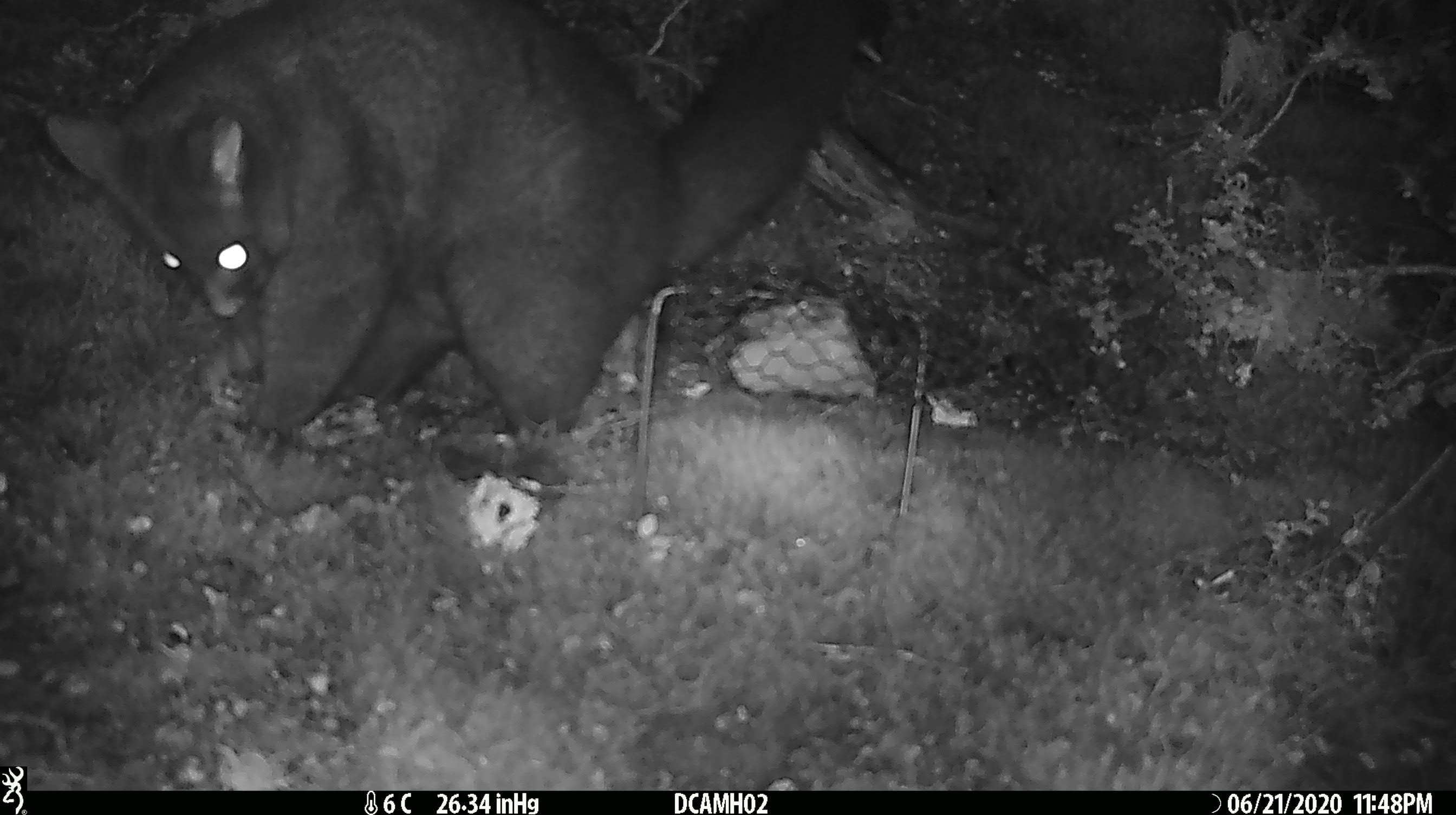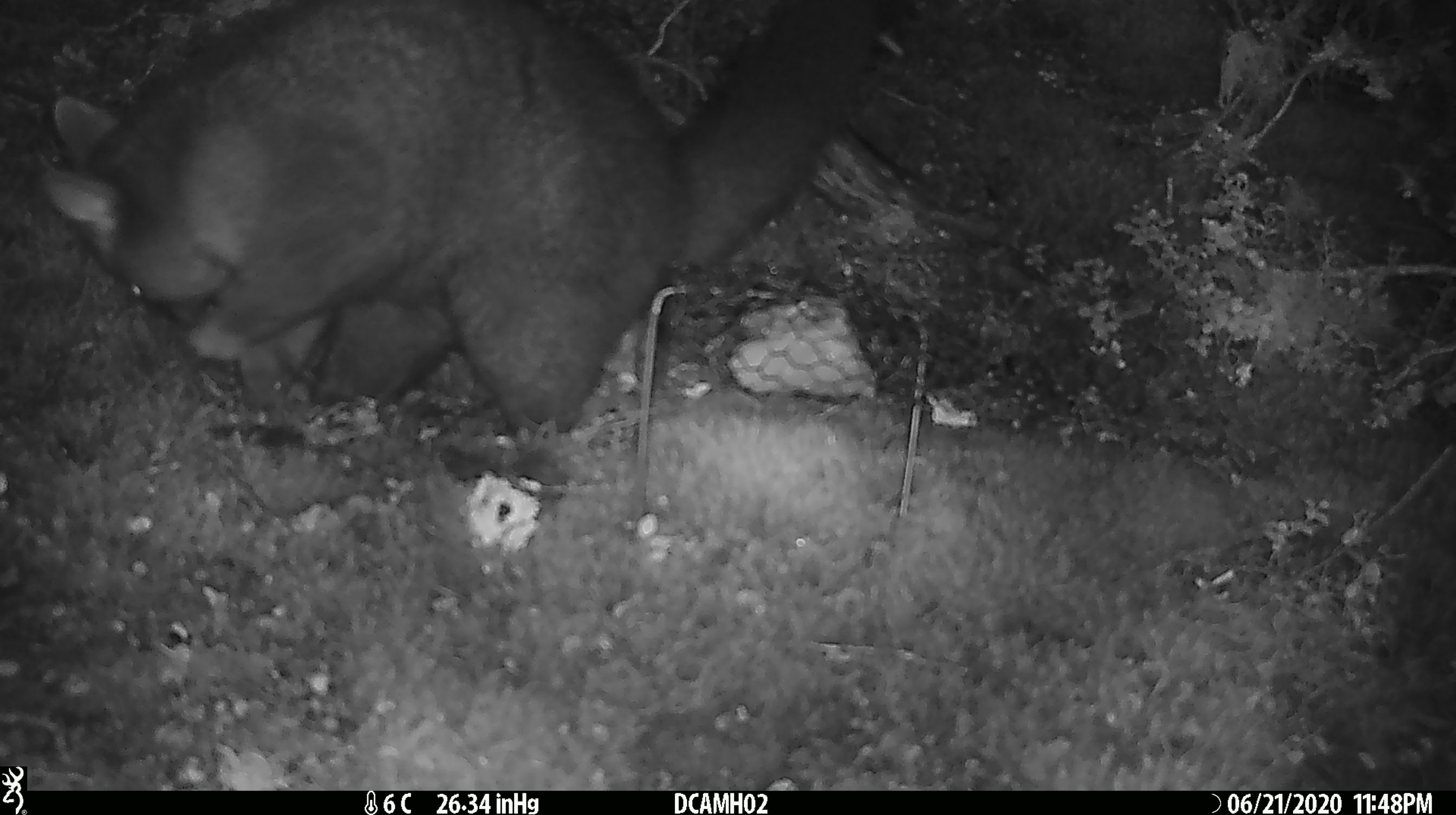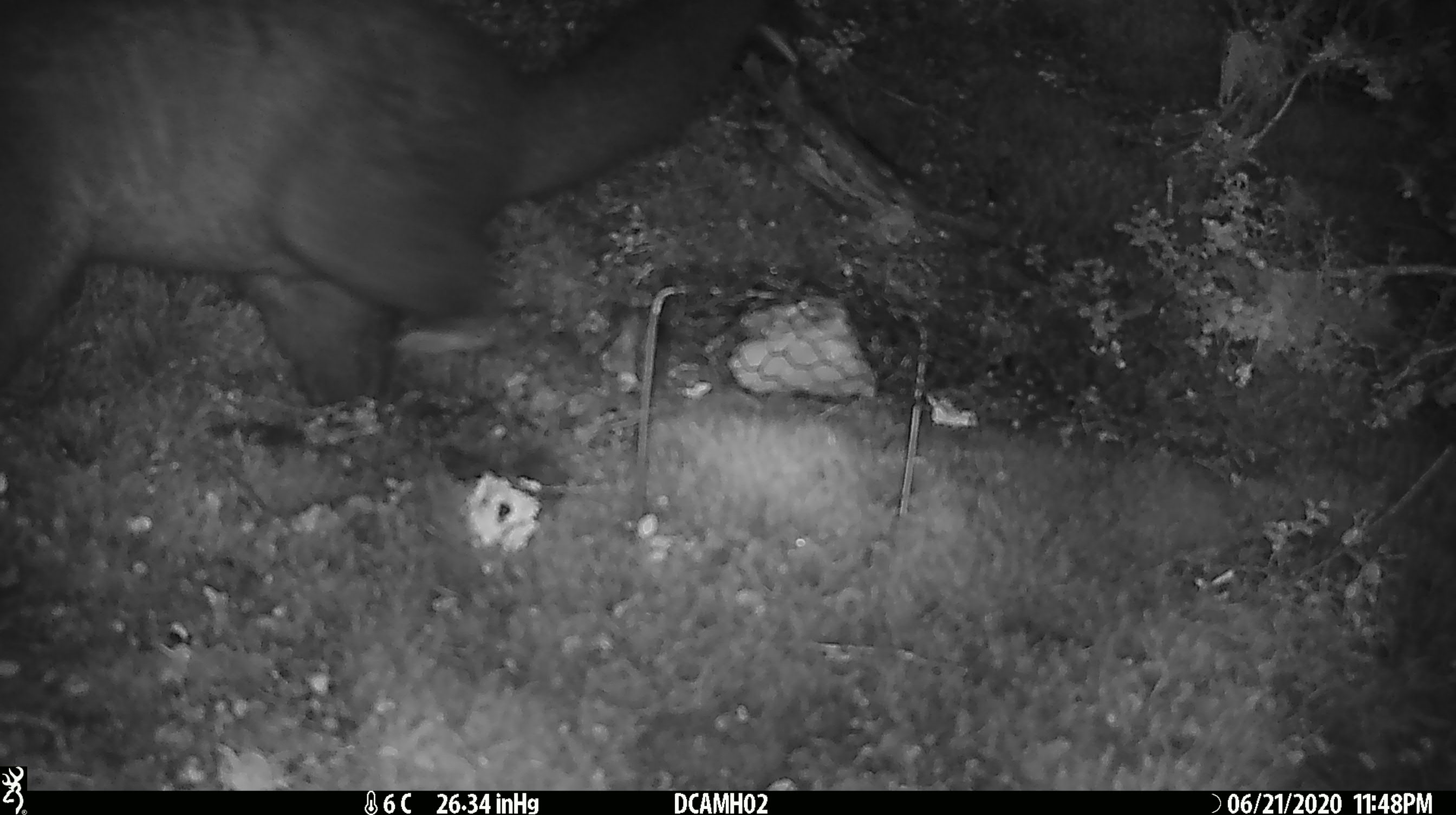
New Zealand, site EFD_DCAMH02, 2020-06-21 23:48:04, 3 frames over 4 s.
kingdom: Animalia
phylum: Chordata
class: Mammalia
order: Diprotodontia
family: Phalangeridae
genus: Trichosurus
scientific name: Trichosurus vulpecula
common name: common brushtail possum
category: possum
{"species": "possum (common brushtail possum) (Trichosurus vulpecula)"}